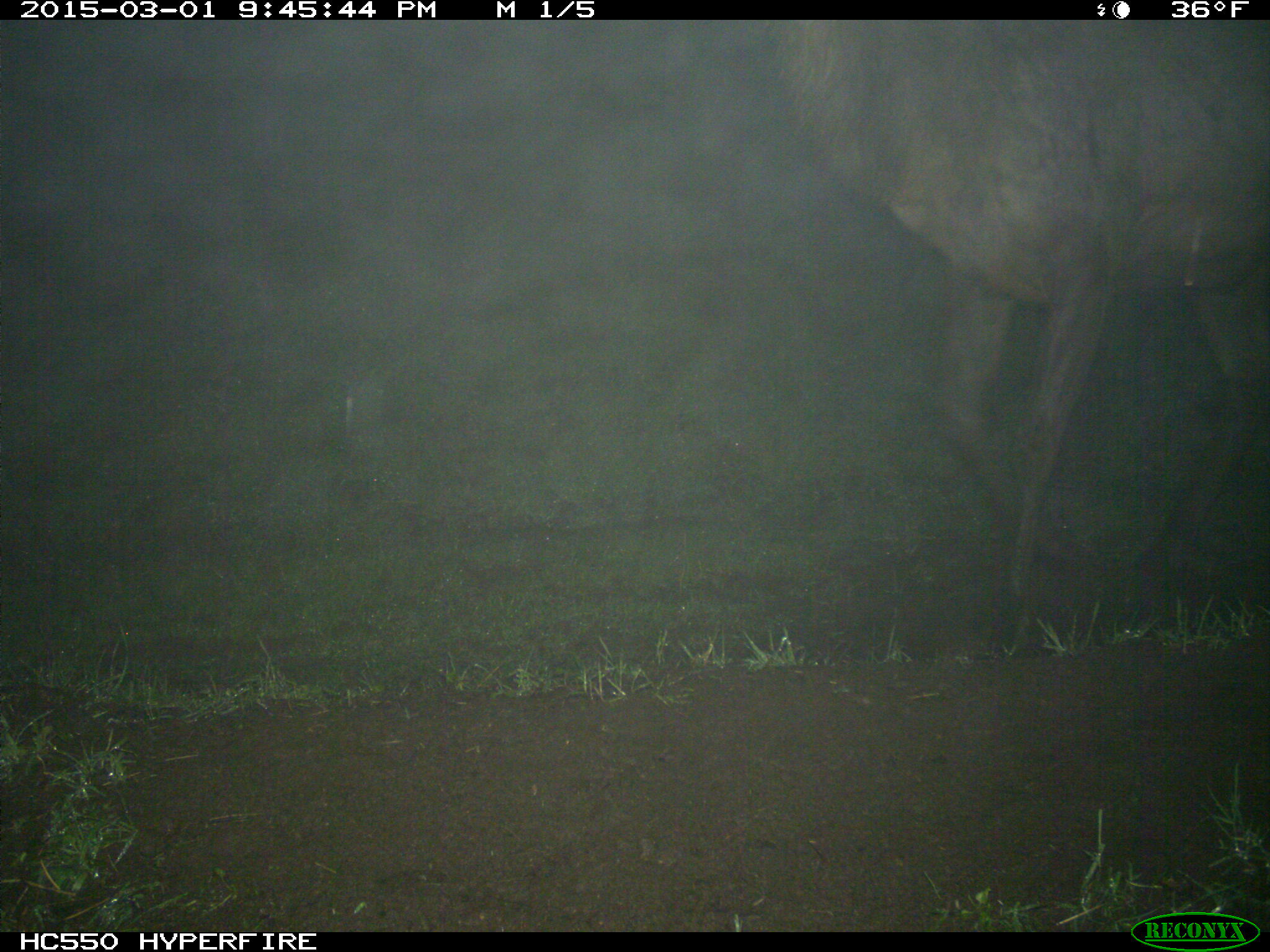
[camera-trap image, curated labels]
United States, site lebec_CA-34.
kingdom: Animalia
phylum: Chordata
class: Mammalia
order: Artiodactyla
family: Cervidae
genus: Cervus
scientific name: Cervus canadensis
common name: elk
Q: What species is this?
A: Cervus canadensis (elk).